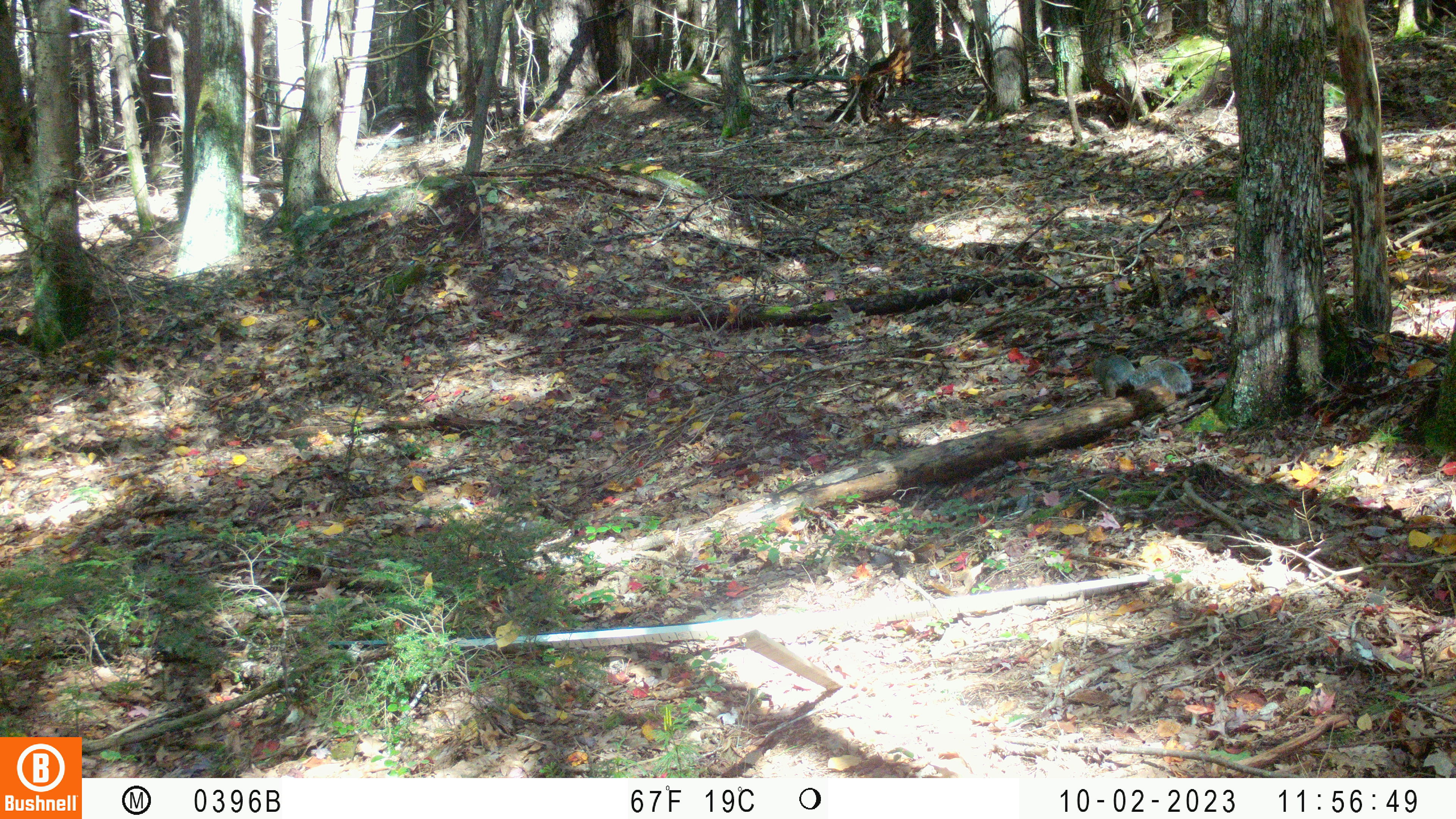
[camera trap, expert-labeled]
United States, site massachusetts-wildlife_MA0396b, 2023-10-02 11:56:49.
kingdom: Animalia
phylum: Chordata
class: Mammalia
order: Rodentia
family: Sciuridae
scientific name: Sciuridae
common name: squirrel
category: squirrel sp.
Squirrel sp. (squirrel) (Sciuridae).